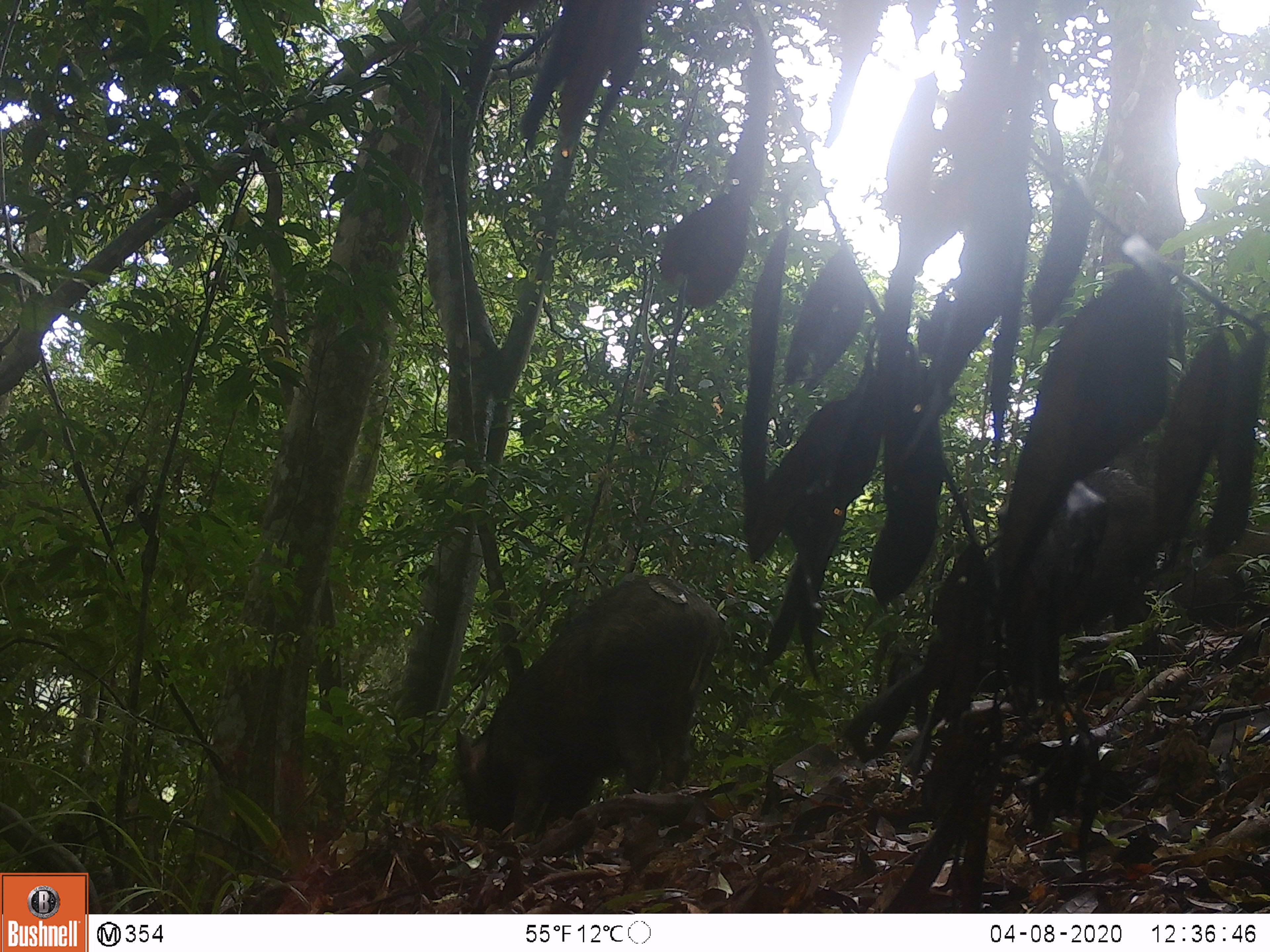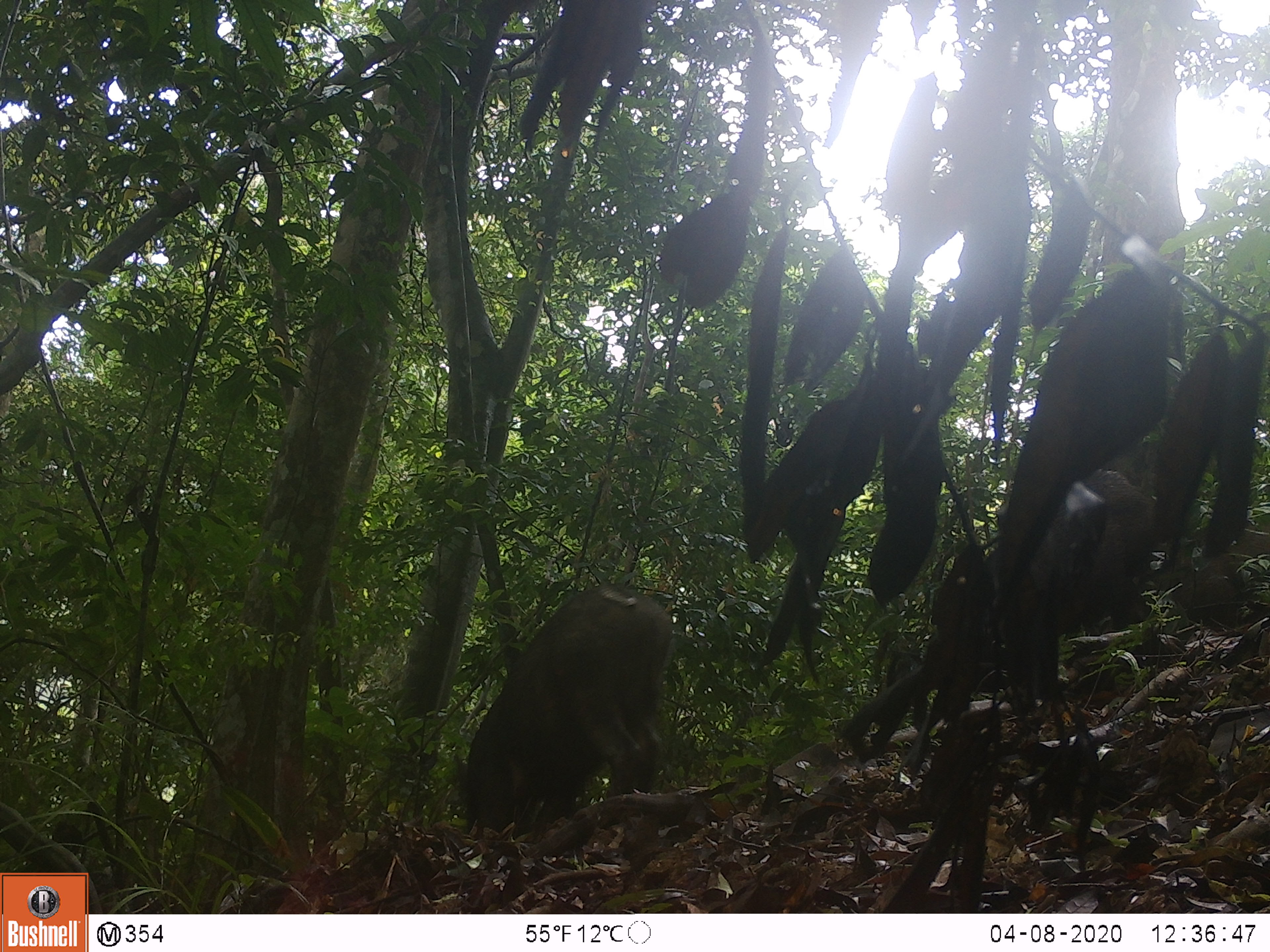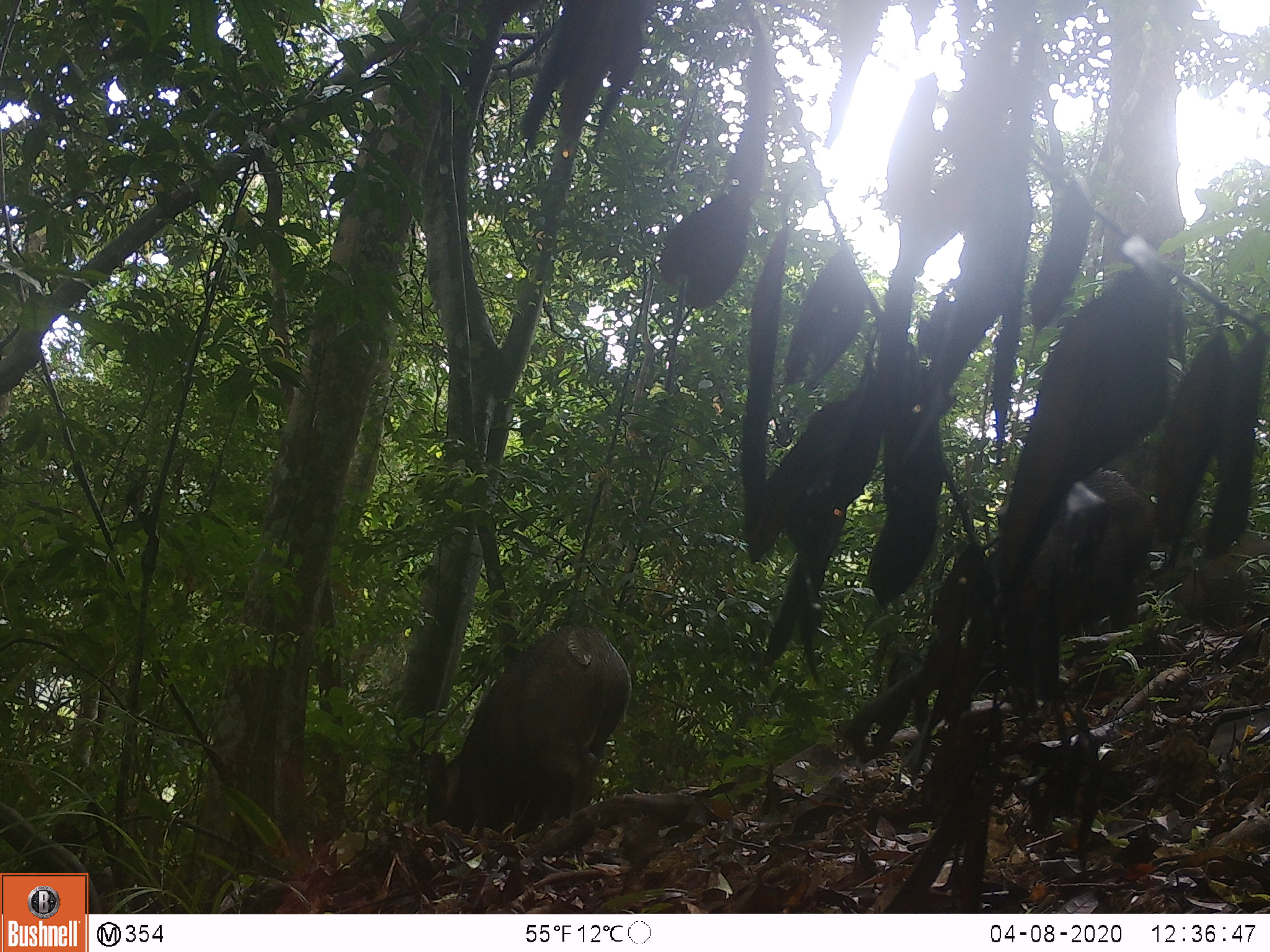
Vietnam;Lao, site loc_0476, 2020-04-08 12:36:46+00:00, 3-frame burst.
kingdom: Animalia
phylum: Chordata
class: Mammalia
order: Artiodactyla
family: Suidae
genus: Sus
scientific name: Sus scrofa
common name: eurasian wild pig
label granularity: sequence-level